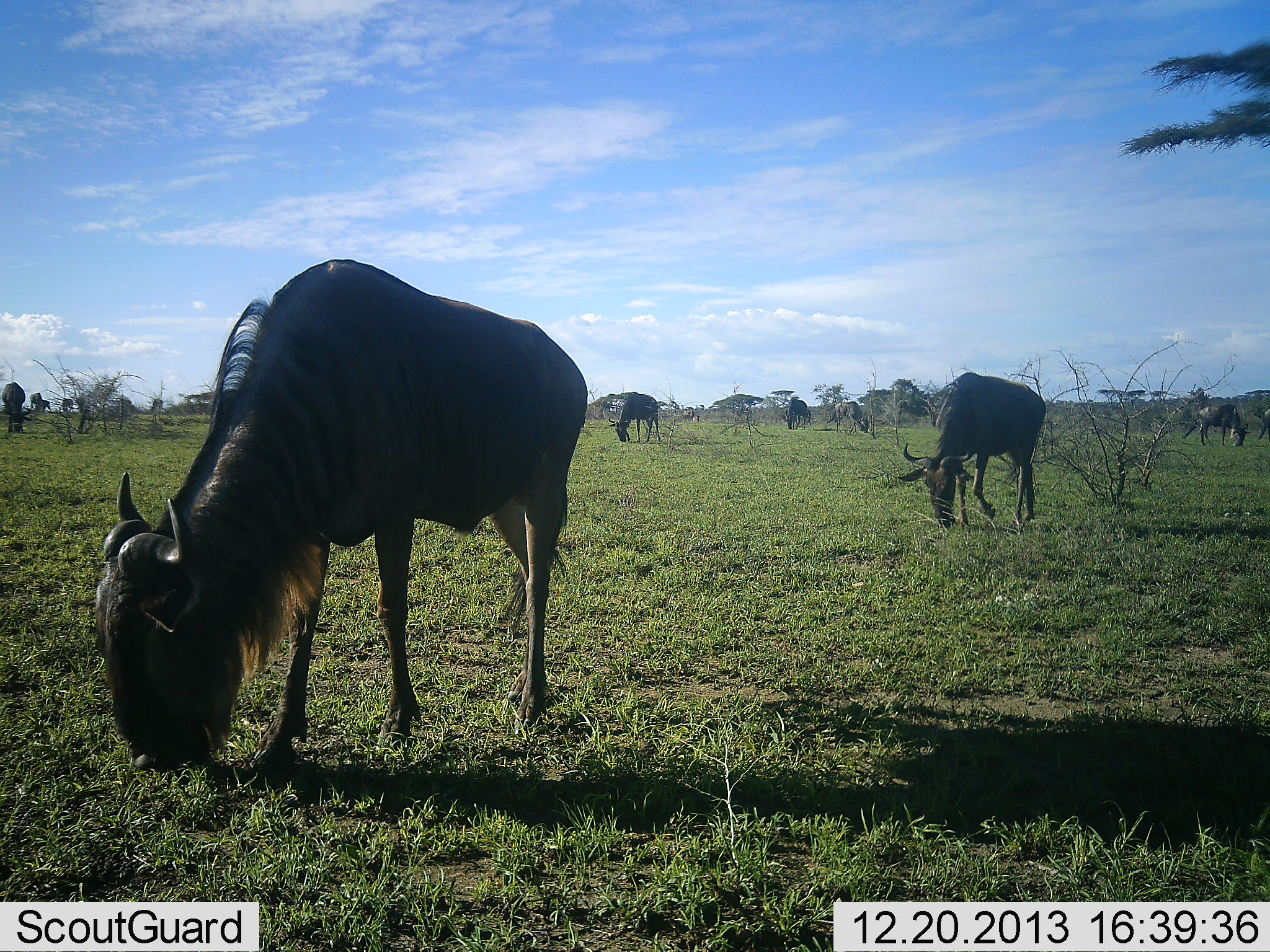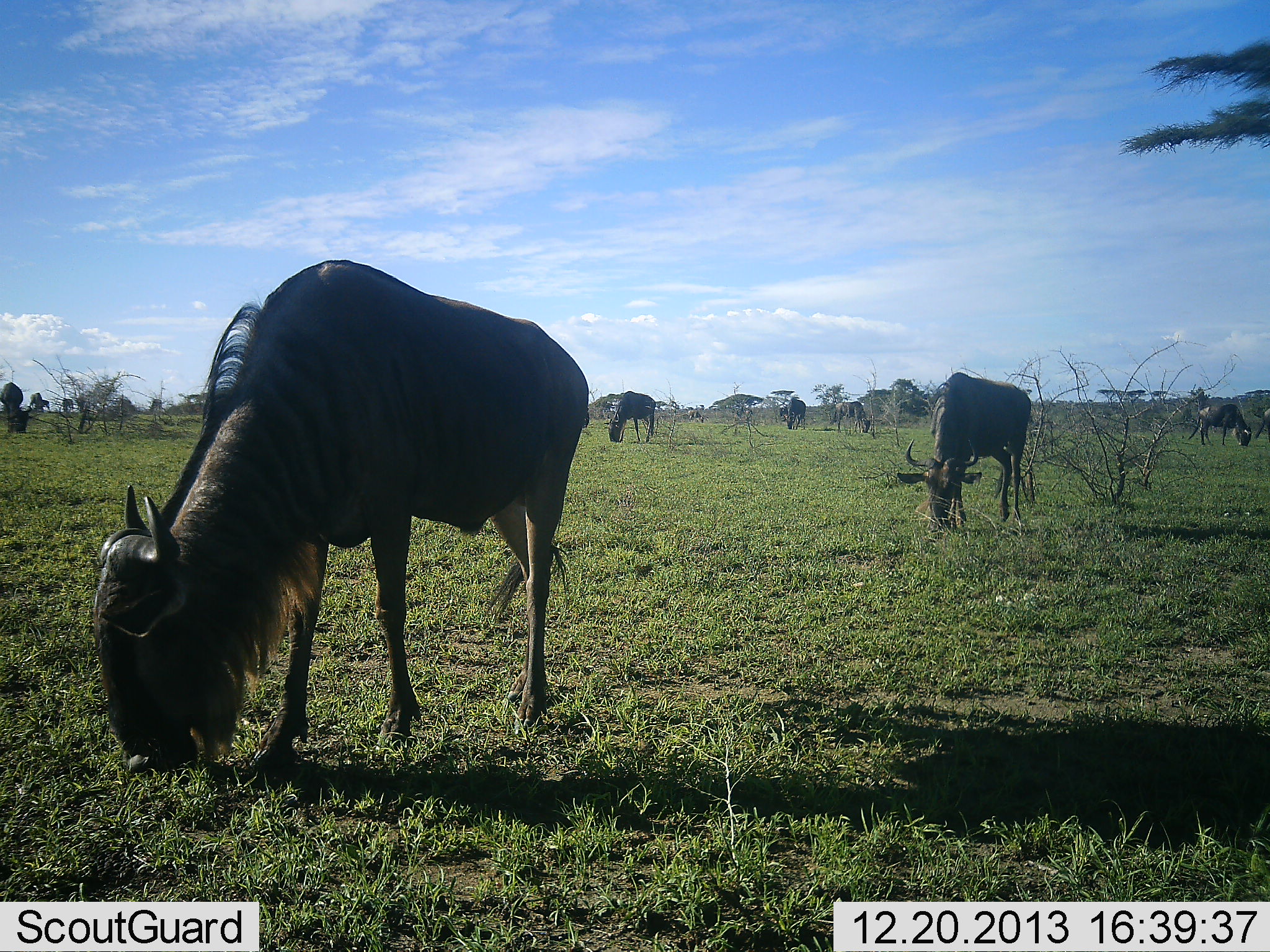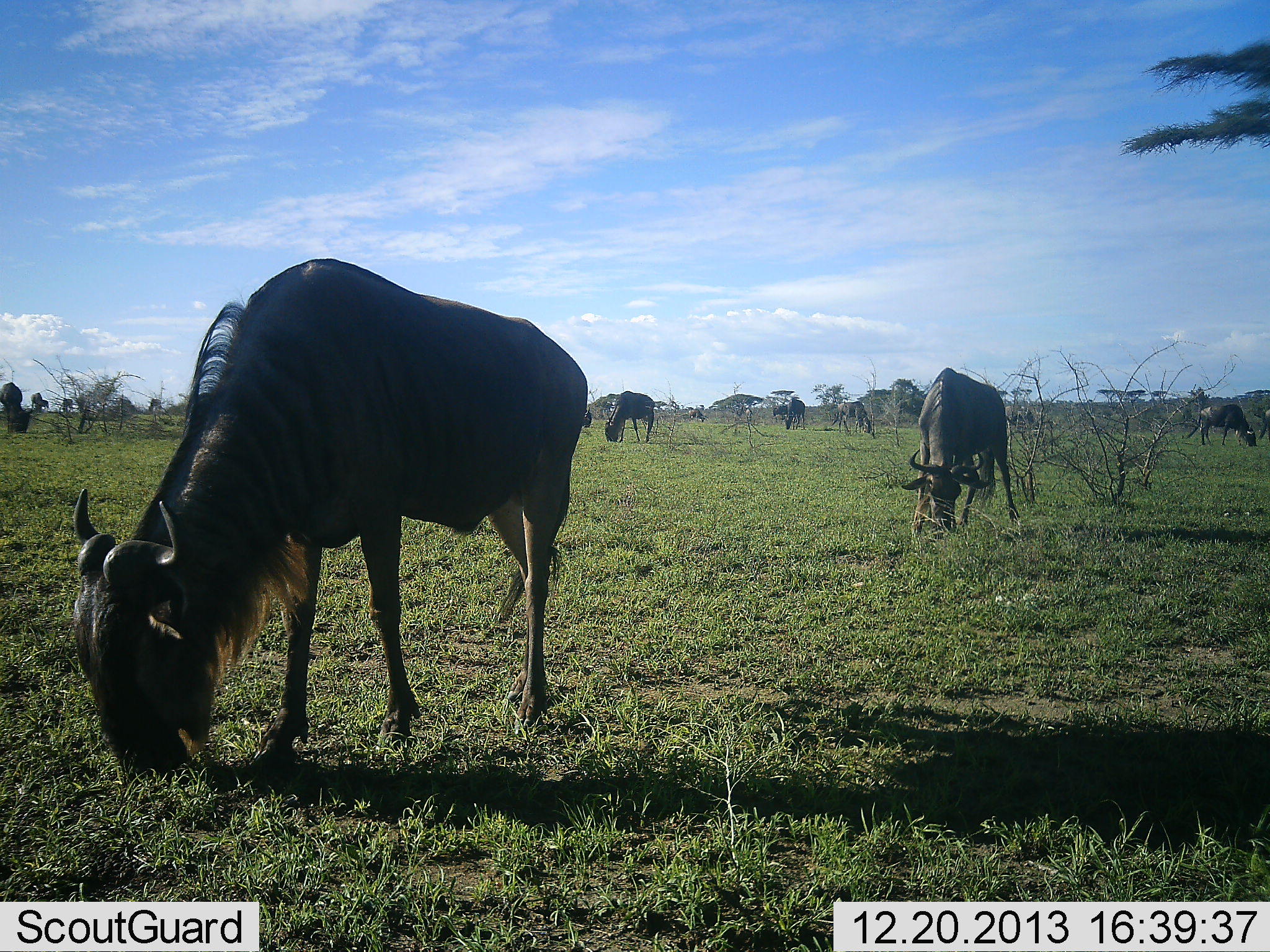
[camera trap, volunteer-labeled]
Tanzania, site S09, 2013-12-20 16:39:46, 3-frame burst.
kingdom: Animalia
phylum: Chordata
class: Mammalia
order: Artiodactyla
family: Bovidae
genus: Connochaetes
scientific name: Connochaetes taurinus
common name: blue wildebeest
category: wildebeest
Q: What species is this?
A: Wildebeest (blue wildebeest) (Connochaetes taurinus).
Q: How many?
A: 10.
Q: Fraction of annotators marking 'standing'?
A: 30%.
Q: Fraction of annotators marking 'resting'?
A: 0%.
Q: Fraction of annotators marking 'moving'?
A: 10%.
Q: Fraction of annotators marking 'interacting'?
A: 0%.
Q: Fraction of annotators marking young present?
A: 0%.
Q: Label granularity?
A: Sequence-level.